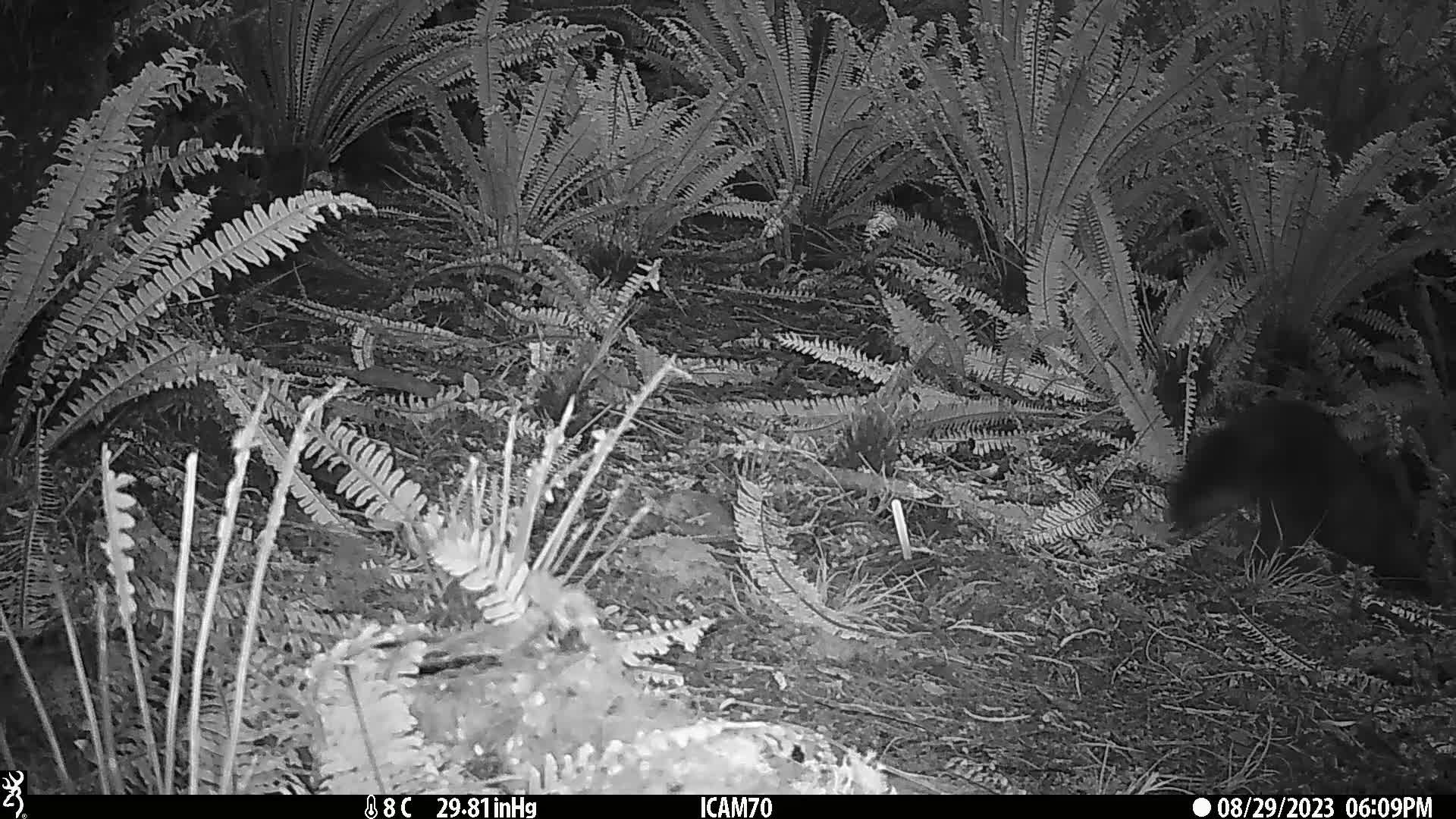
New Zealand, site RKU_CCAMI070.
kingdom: Animalia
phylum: Chordata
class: Mammalia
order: Diprotodontia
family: Phalangeridae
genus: Trichosurus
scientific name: Trichosurus vulpecula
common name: common brushtail possum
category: possum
Possum (common brushtail possum) (Trichosurus vulpecula).